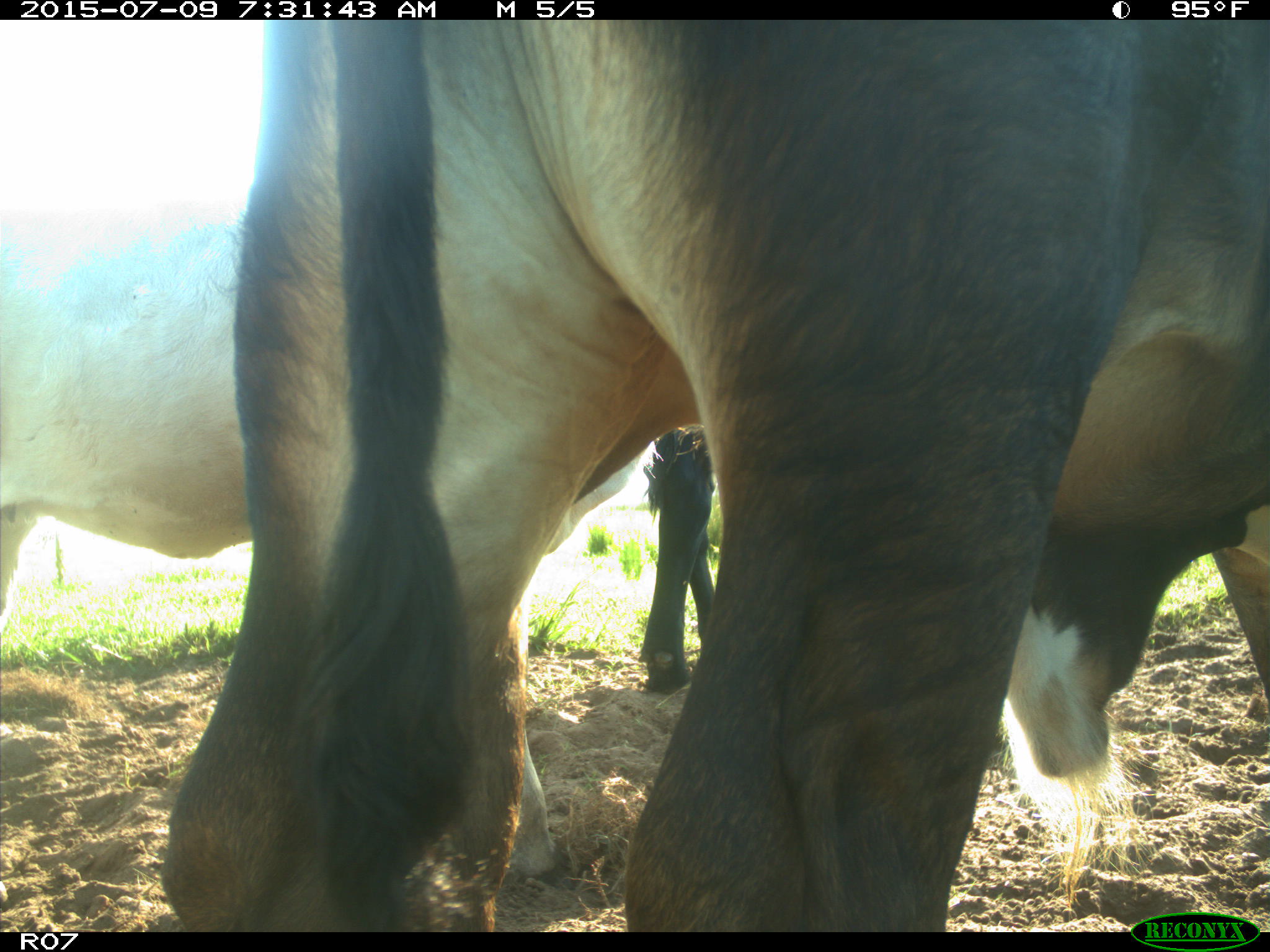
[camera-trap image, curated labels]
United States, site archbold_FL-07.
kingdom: Animalia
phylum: Chordata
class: Mammalia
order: Artiodactyla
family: Bovidae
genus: Bos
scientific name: Bos taurus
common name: domestic cow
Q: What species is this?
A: Bos taurus (domestic cow).